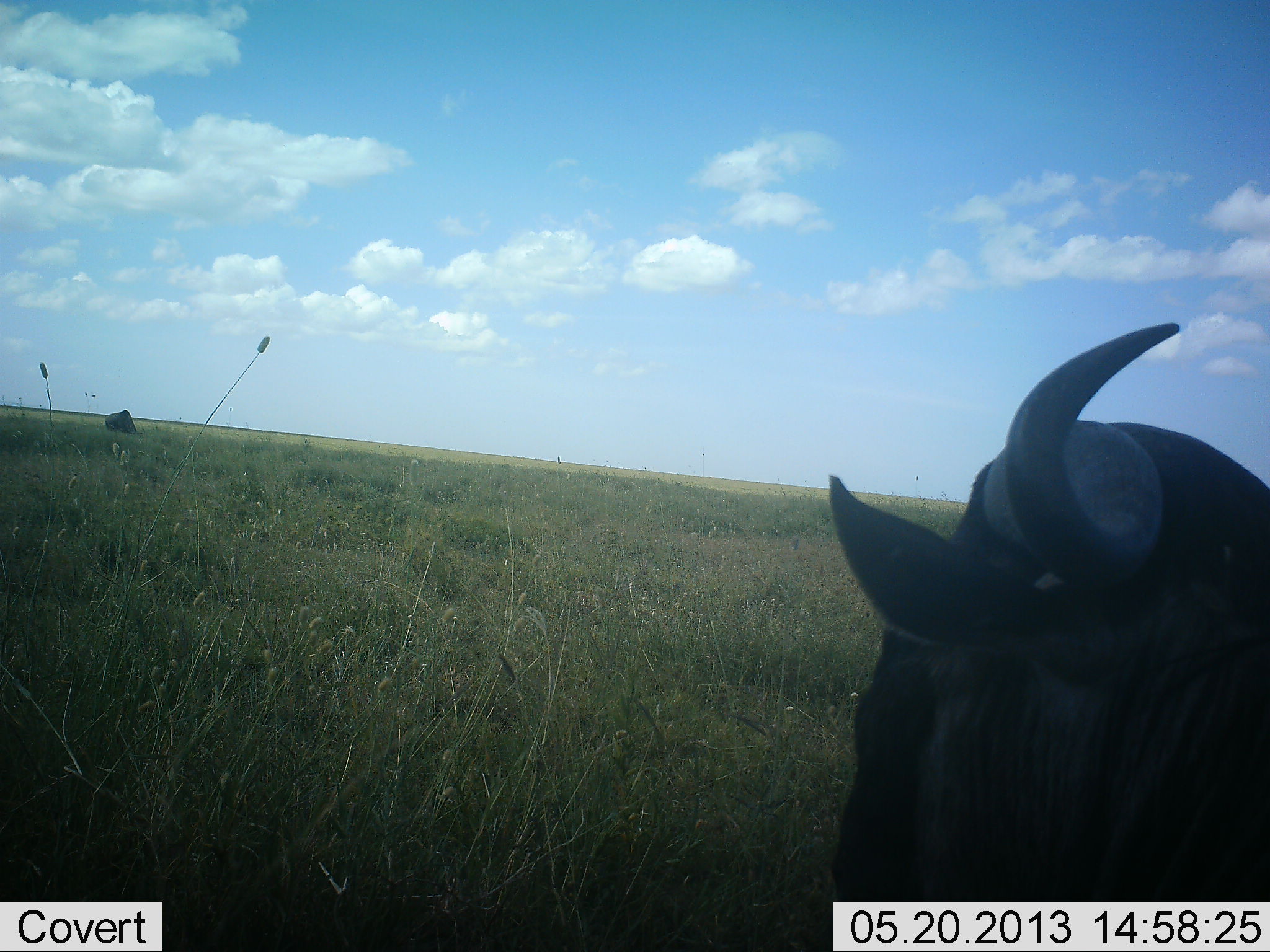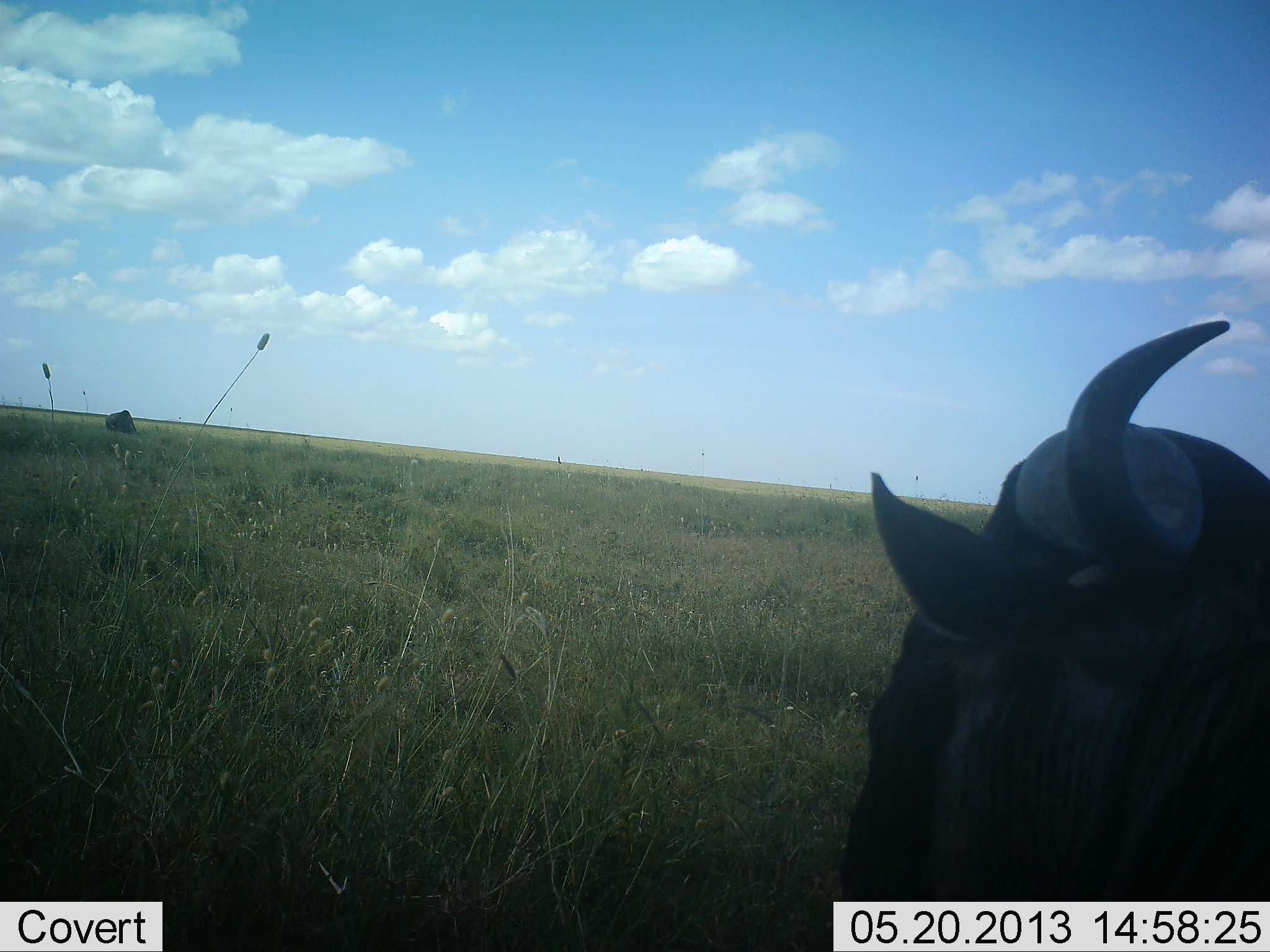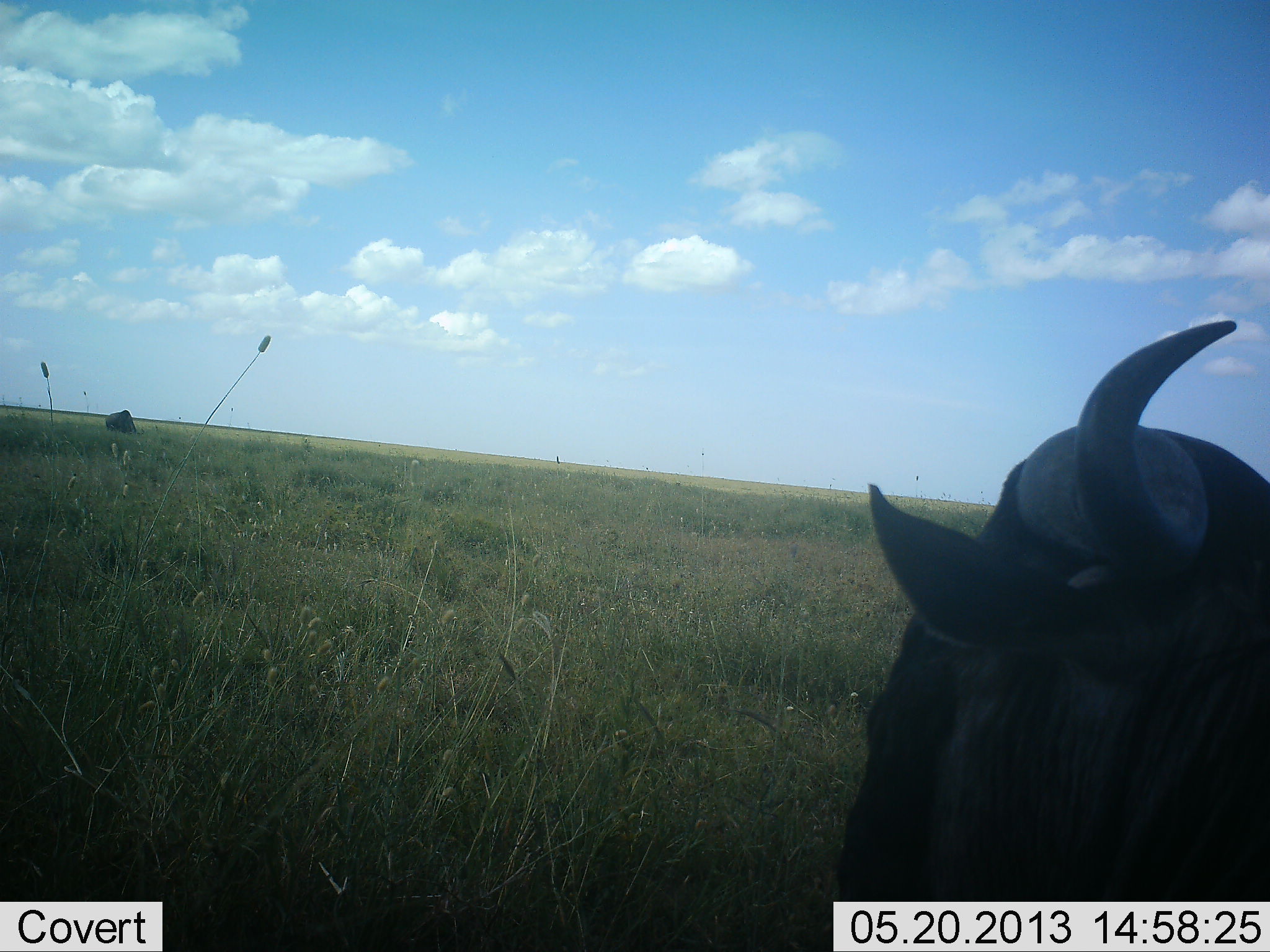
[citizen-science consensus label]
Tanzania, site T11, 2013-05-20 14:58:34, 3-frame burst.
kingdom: Animalia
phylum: Chordata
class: Mammalia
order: Artiodactyla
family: Bovidae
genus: Connochaetes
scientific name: Connochaetes taurinus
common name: blue wildebeest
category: wildebeest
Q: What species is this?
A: Wildebeest (blue wildebeest) (Connochaetes taurinus).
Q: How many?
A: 1.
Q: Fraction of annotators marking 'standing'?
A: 70%.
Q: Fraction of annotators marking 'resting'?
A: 20%.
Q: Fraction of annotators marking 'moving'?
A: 0%.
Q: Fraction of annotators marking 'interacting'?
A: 10%.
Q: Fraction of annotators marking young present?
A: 0%.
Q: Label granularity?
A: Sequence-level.